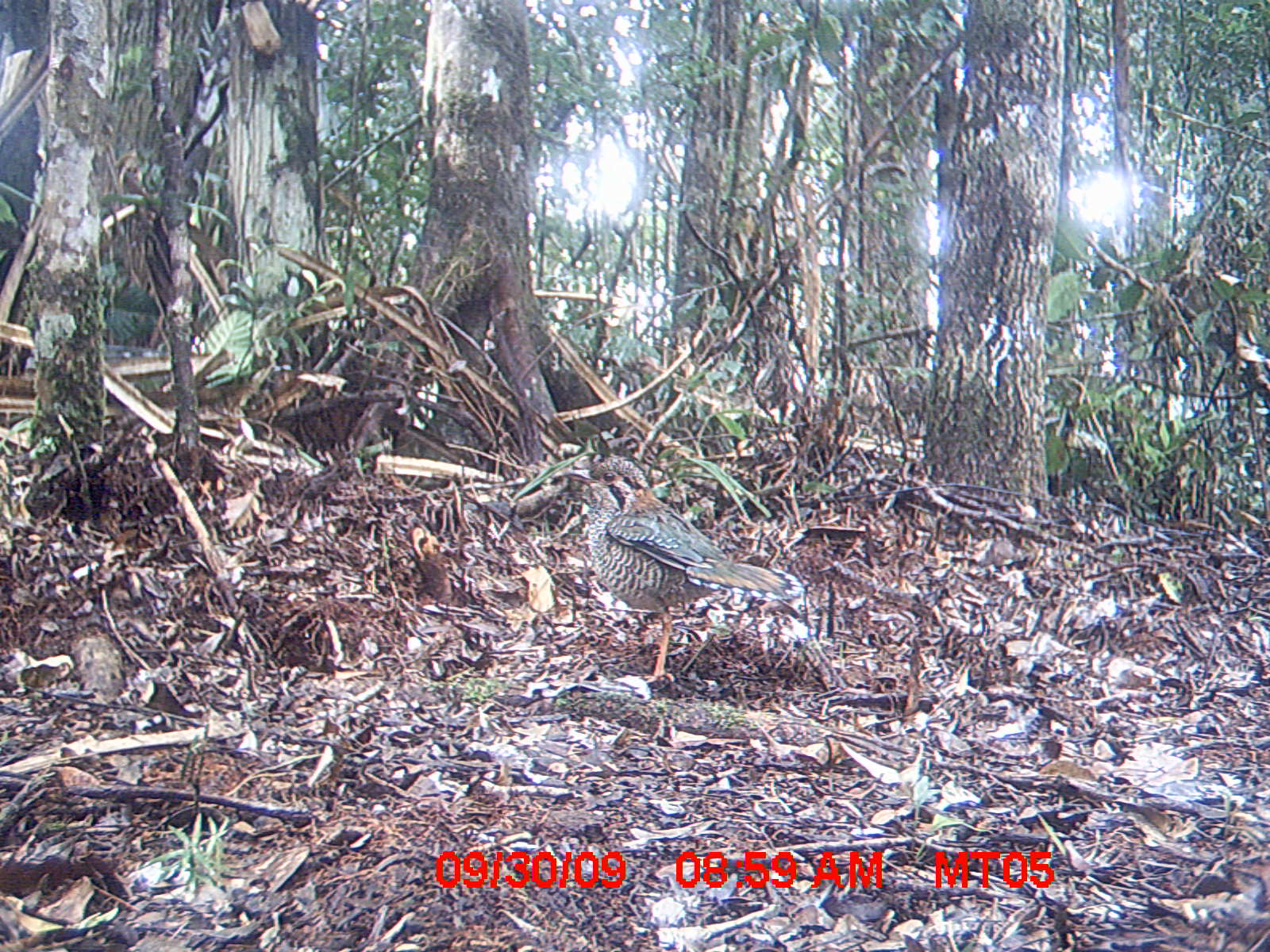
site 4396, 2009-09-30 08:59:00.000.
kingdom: Animalia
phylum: Chordata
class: Aves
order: Coraciiformes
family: Brachypteraciidae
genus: Brachypteracias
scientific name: Brachypteracias squamiger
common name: scaly ground-roller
Brachypteracias squamiger (scaly ground-roller), count 1.